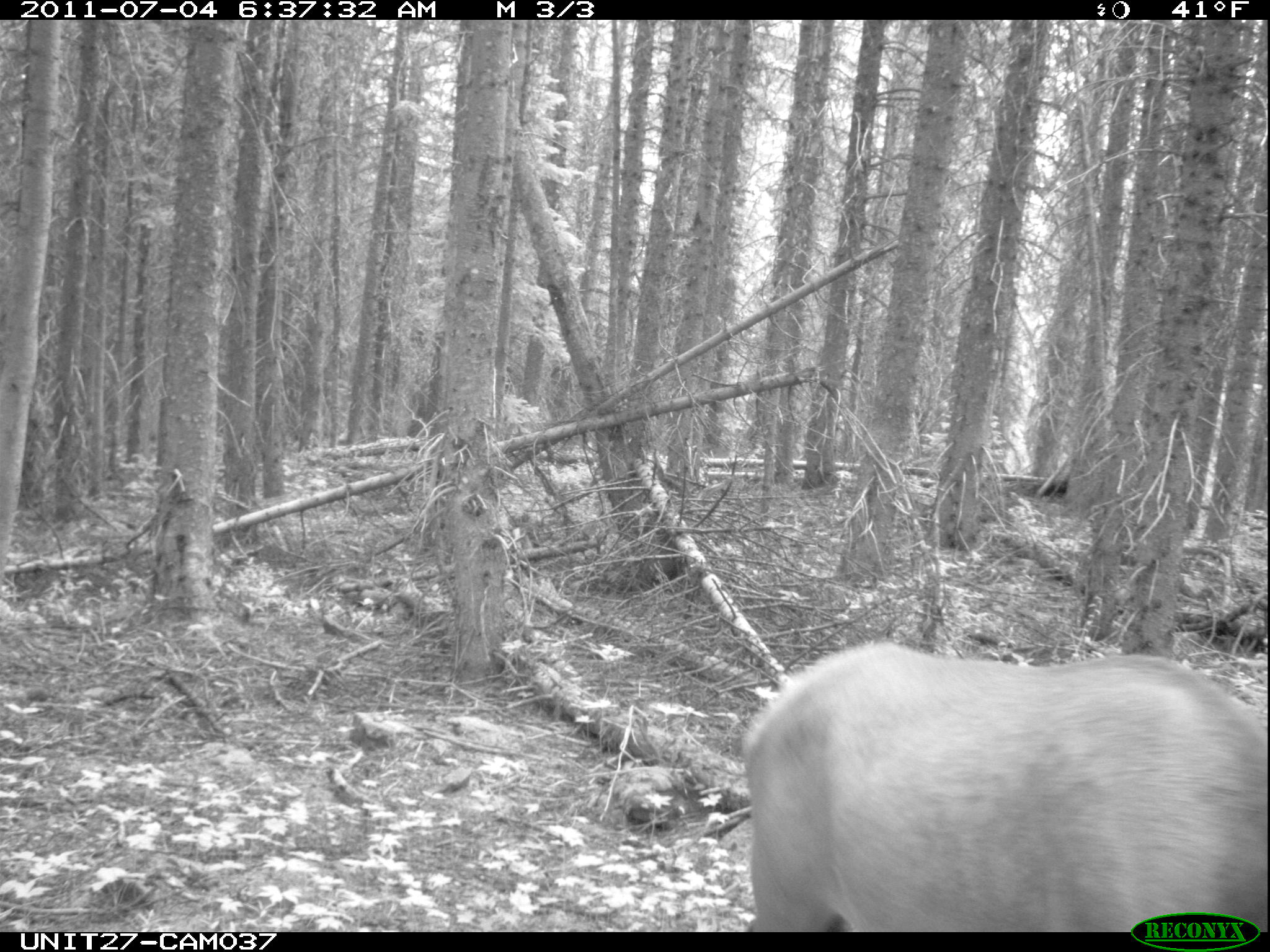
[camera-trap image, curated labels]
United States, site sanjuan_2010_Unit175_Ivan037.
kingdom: Animalia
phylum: Chordata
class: Mammalia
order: Artiodactyla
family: Cervidae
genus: Cervus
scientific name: Cervus elaphus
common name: red deer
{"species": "Cervus elaphus (red deer)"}